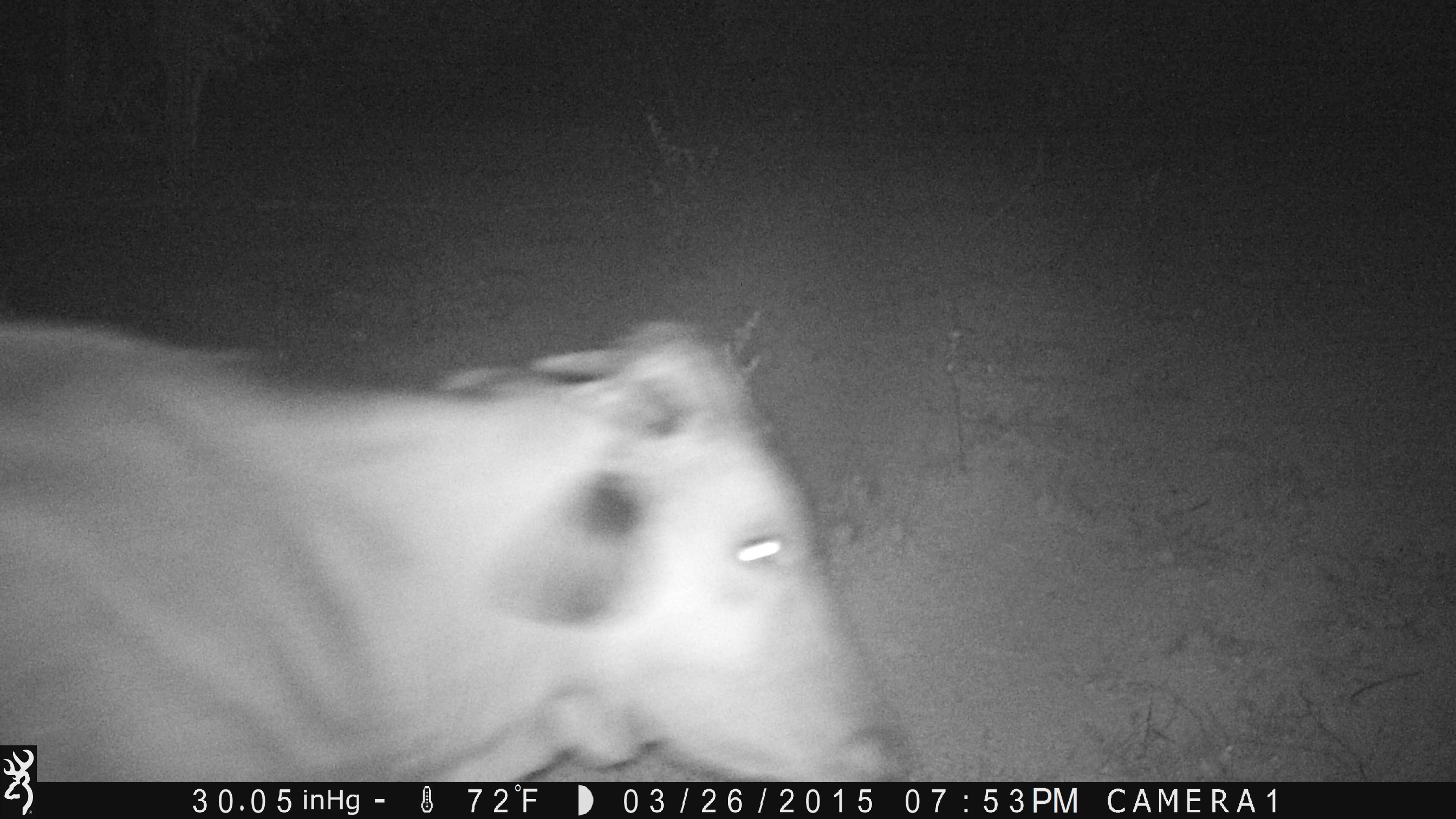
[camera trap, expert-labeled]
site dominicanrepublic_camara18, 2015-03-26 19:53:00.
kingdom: Animalia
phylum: Chordata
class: Mammalia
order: Artiodactyla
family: Bovidae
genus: Bos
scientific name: Bos taurus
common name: cattle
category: cow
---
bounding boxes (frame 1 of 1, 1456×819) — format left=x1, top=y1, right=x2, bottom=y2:
cow: left=0, top=310, right=911, bottom=782